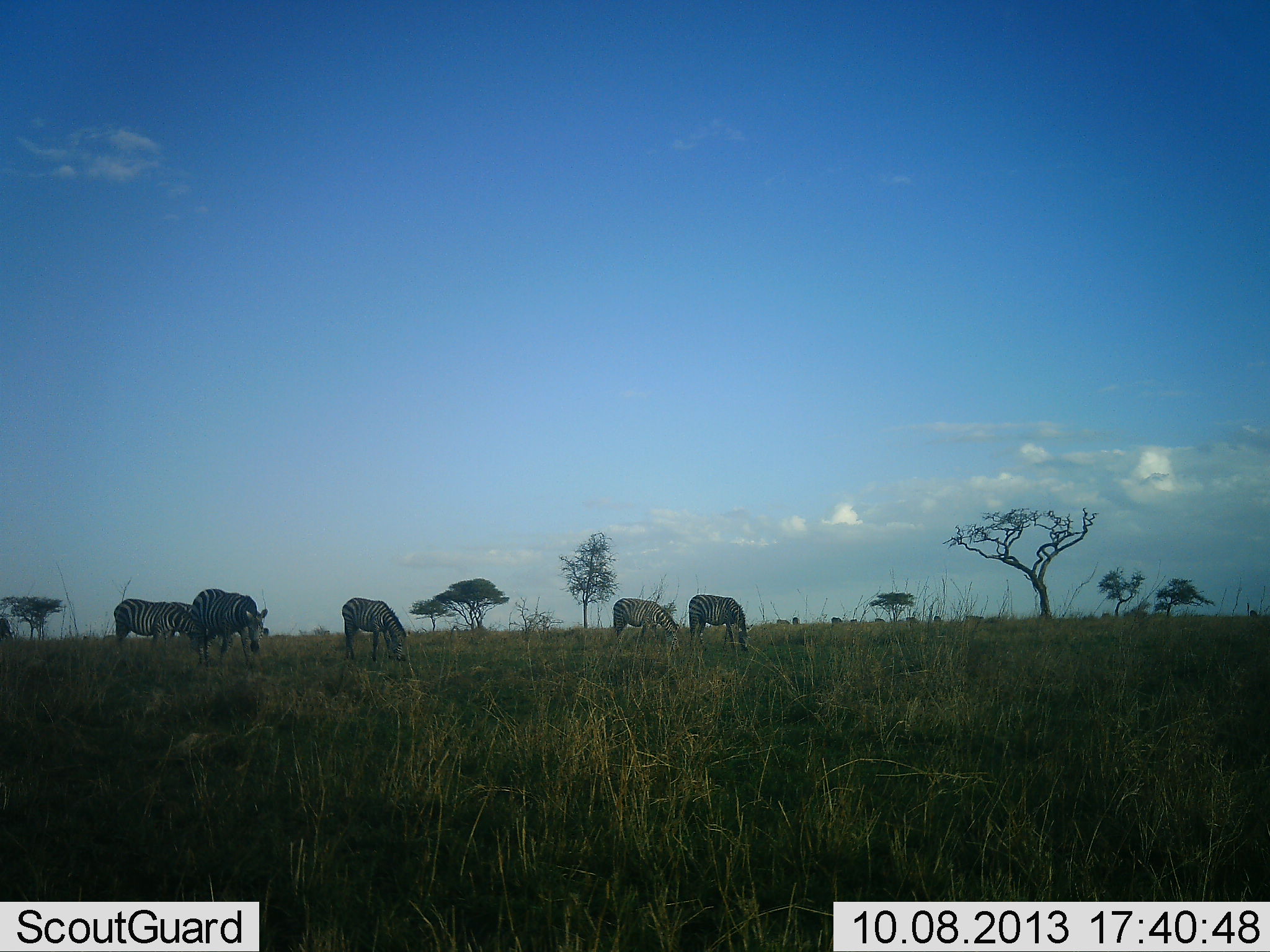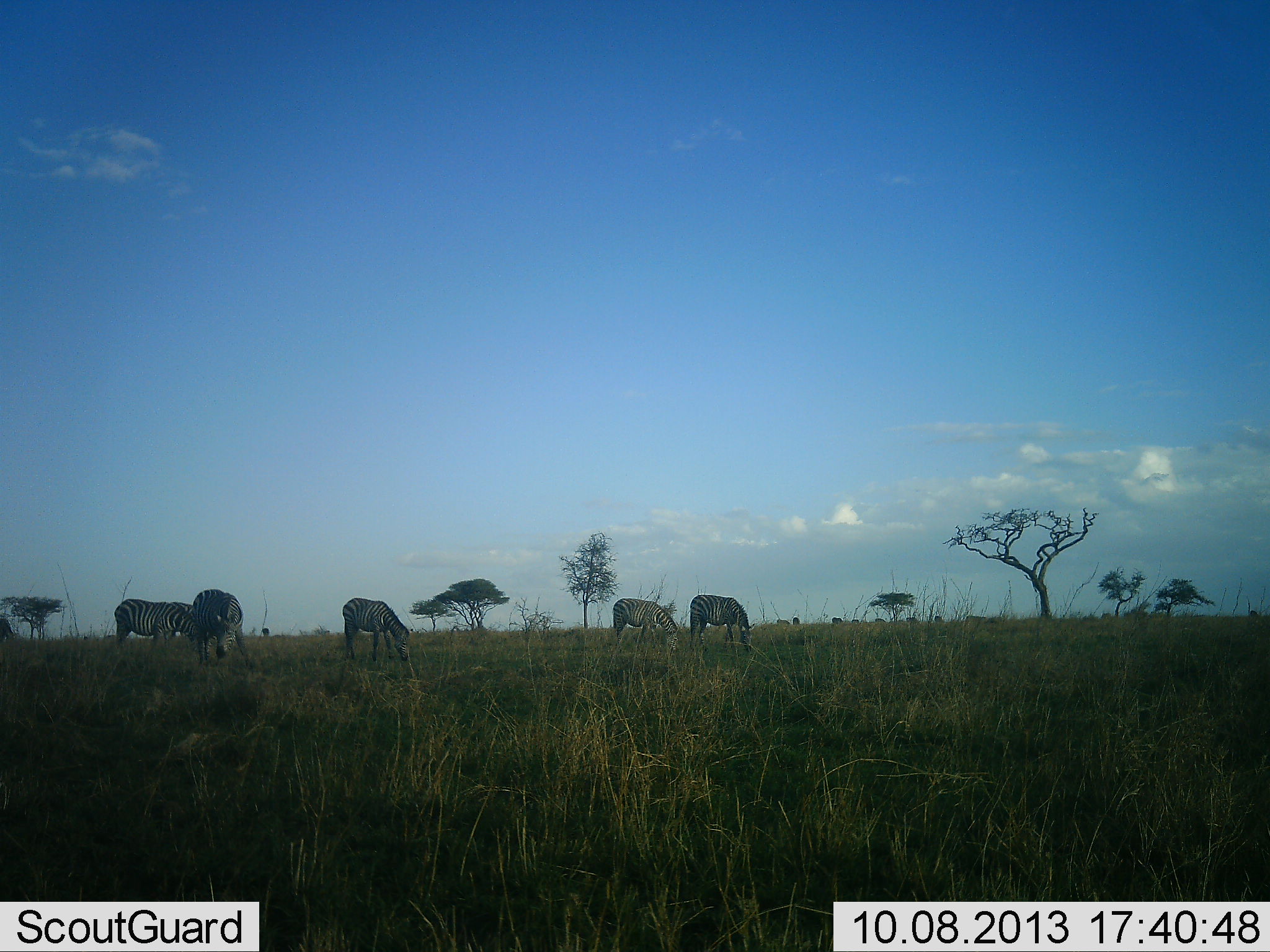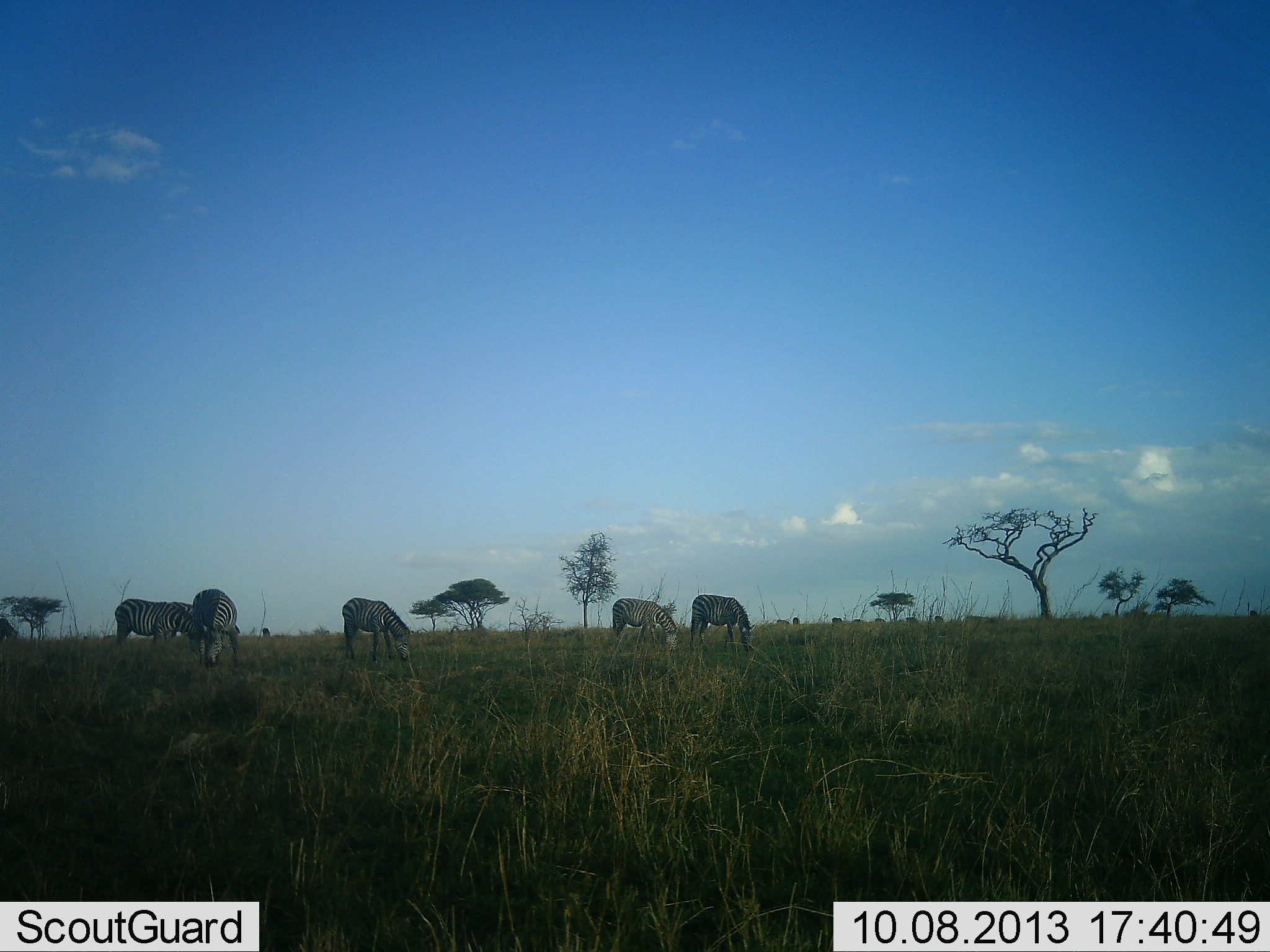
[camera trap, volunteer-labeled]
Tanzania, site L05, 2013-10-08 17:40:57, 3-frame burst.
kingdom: Animalia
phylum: Chordata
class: Mammalia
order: Perissodactyla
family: Equidae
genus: Equus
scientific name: Equus quagga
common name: plains zebra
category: zebra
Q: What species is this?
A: Zebra (plains zebra) (Equus quagga).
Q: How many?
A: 5.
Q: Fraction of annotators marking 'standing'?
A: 21%.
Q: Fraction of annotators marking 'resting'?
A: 5%.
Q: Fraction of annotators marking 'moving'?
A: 11%.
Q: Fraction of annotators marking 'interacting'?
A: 0%.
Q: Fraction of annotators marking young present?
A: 0%.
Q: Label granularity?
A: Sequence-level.